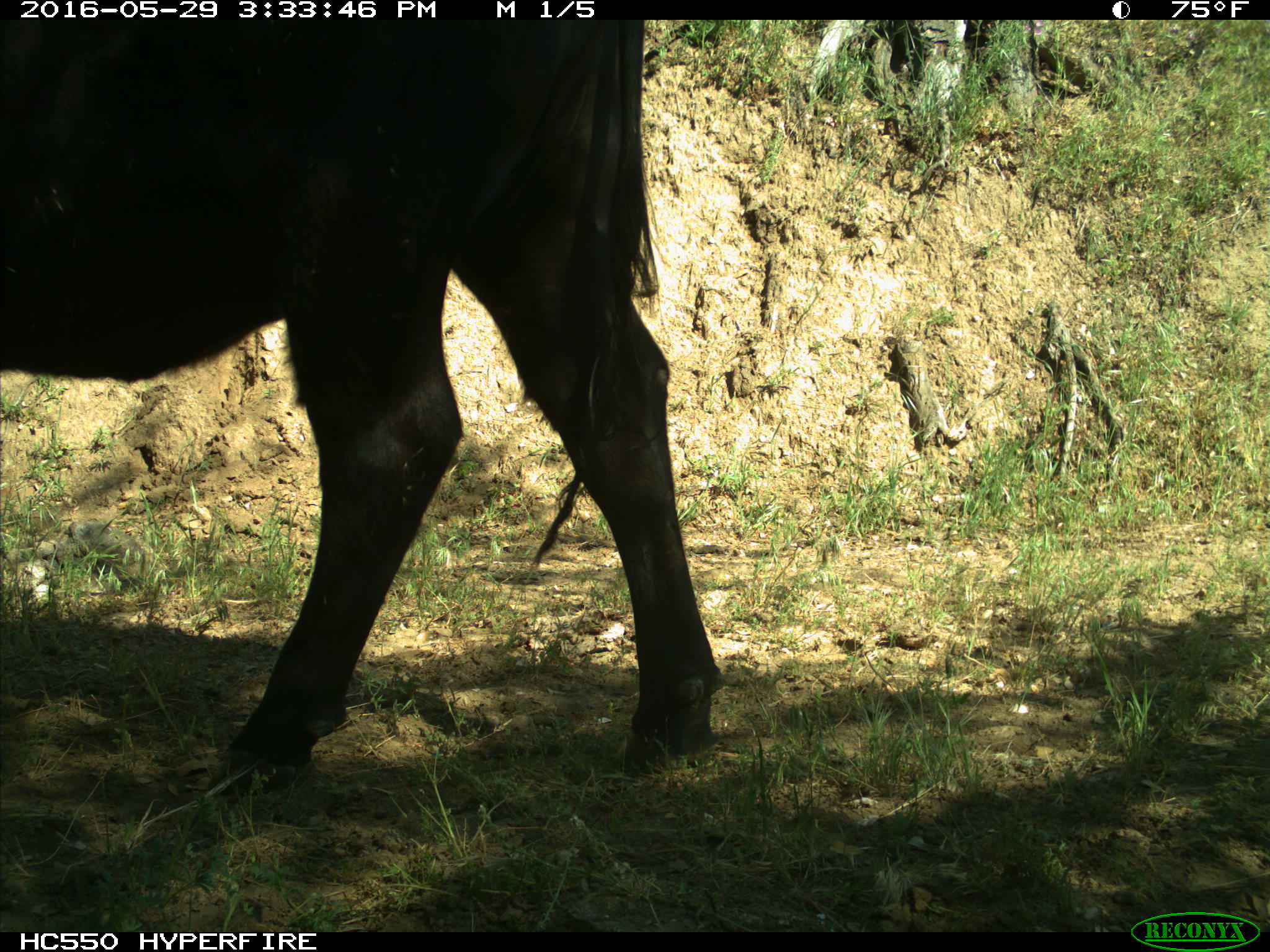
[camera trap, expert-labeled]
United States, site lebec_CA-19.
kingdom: Animalia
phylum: Chordata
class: Mammalia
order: Artiodactyla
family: Bovidae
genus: Bos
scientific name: Bos taurus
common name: domestic cow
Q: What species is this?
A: Bos taurus (domestic cow).